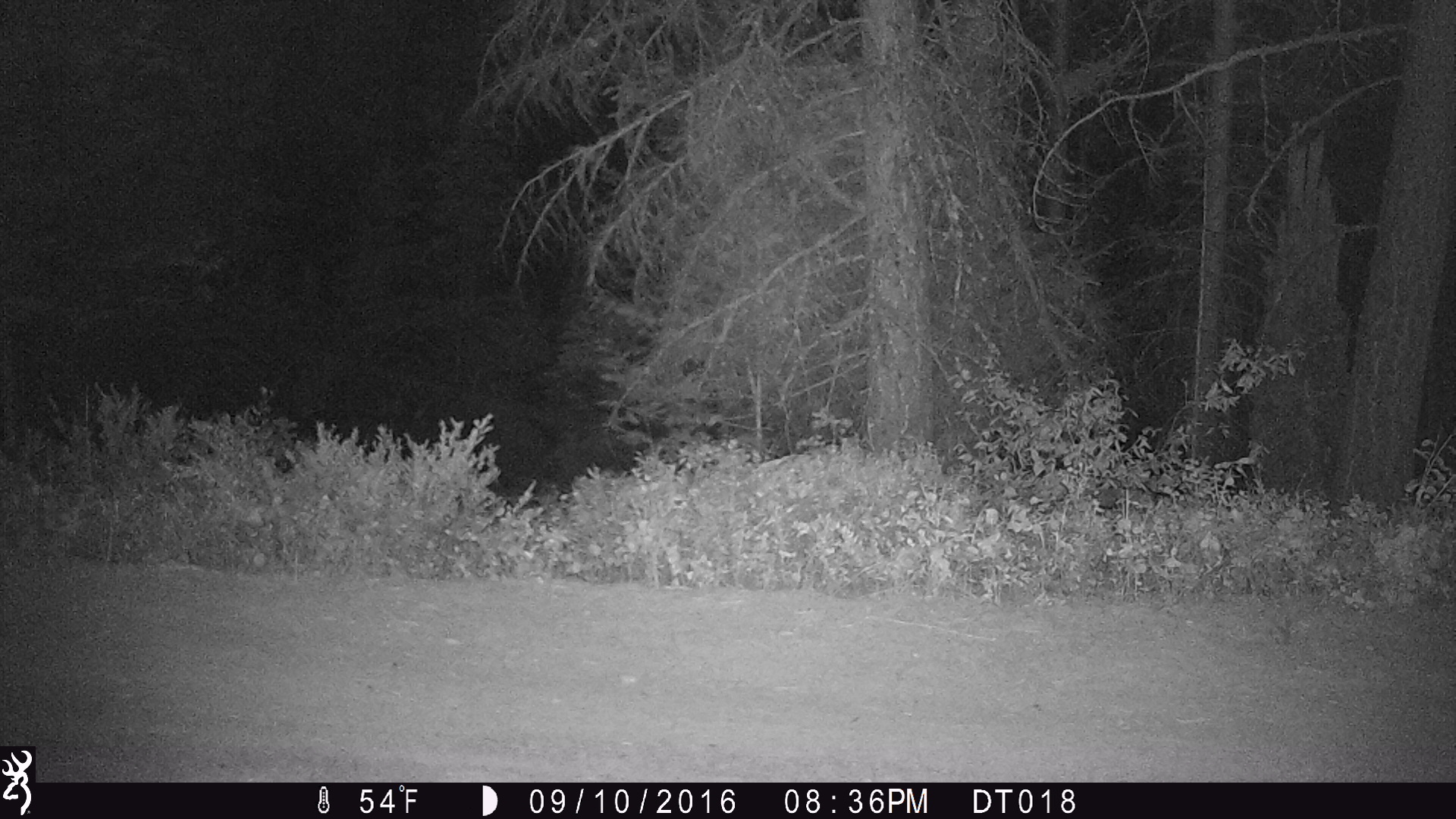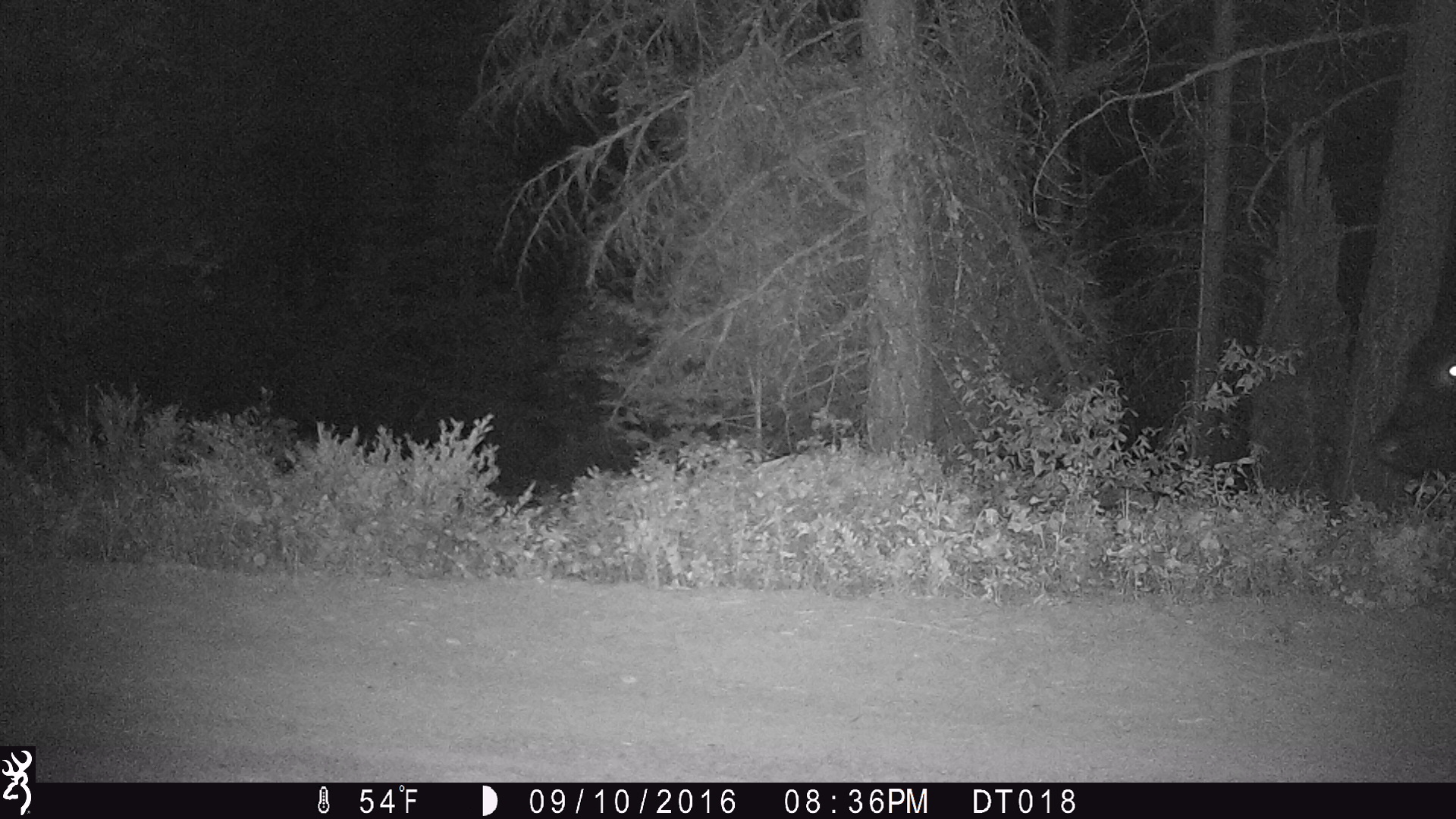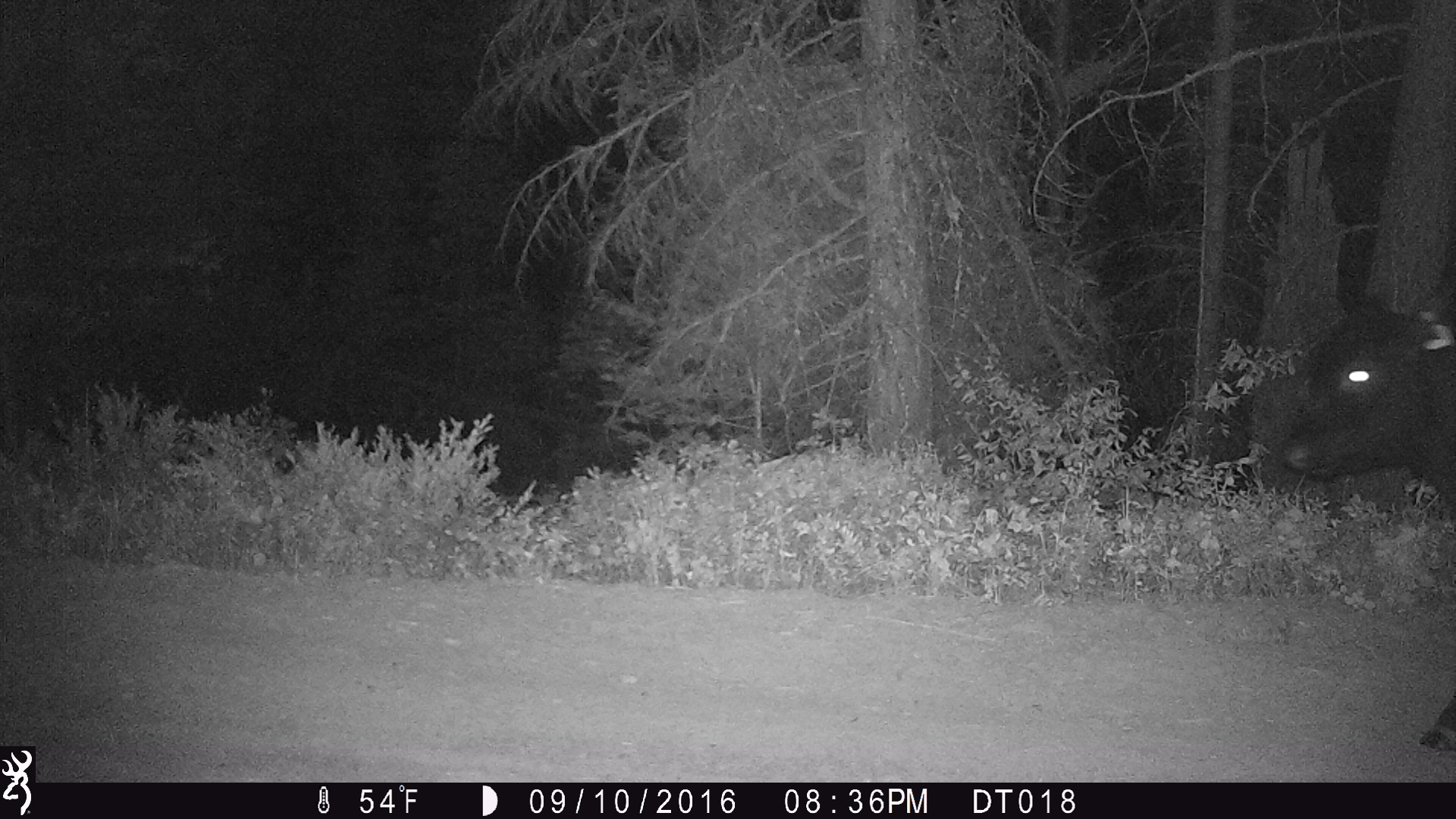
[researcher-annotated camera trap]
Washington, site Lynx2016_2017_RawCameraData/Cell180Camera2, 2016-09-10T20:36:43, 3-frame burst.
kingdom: Animalia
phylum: Chordata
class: Mammalia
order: Artiodactyla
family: Bovidae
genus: Bos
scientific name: Bos taurus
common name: domestic cattle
Domestic cattle (Bos taurus). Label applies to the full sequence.